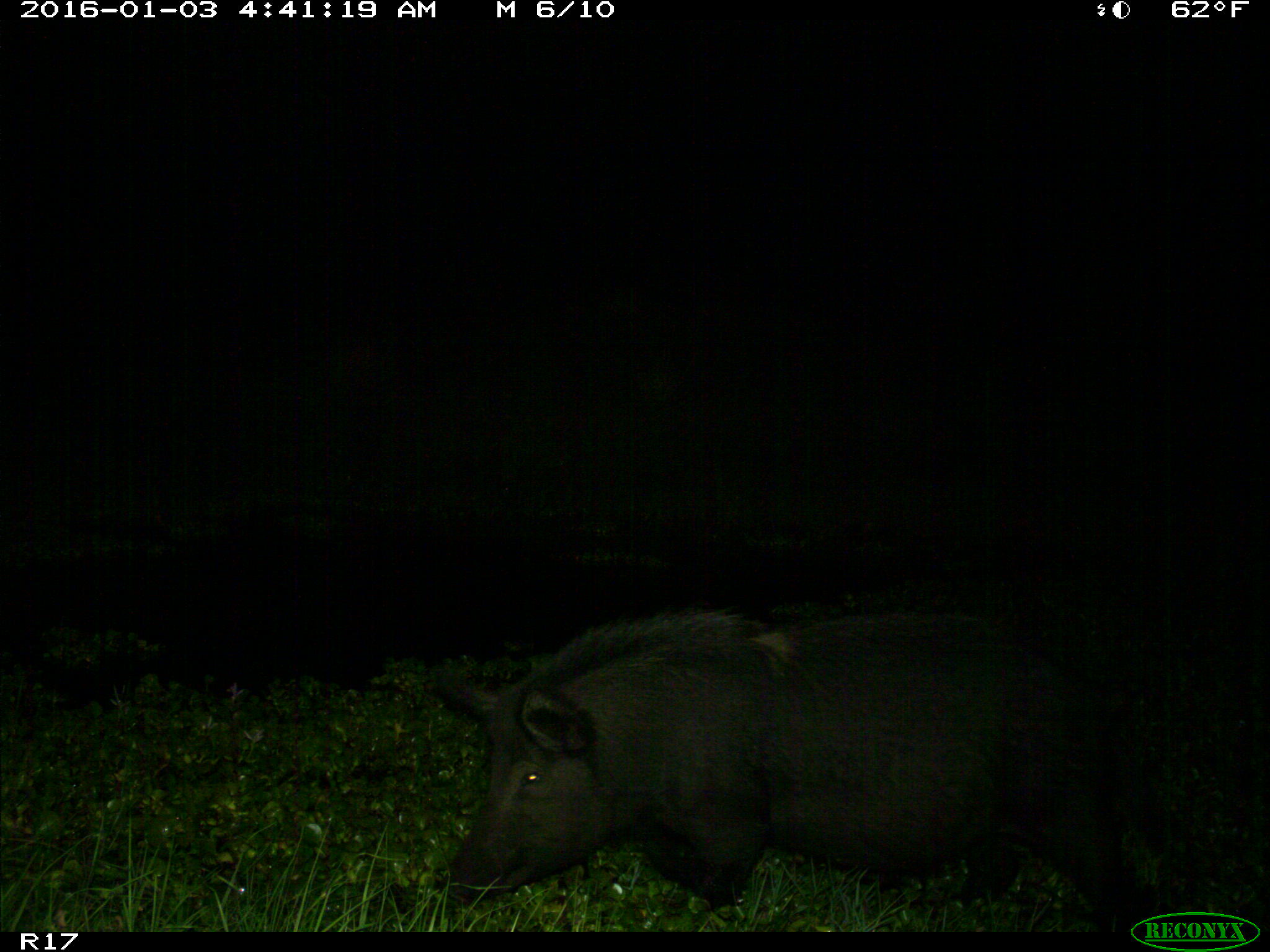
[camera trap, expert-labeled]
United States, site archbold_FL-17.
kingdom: Animalia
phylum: Chordata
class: Mammalia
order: Artiodactyla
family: Suidae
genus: Sus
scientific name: Sus scrofa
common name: wild boar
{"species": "Sus scrofa (wild boar)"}